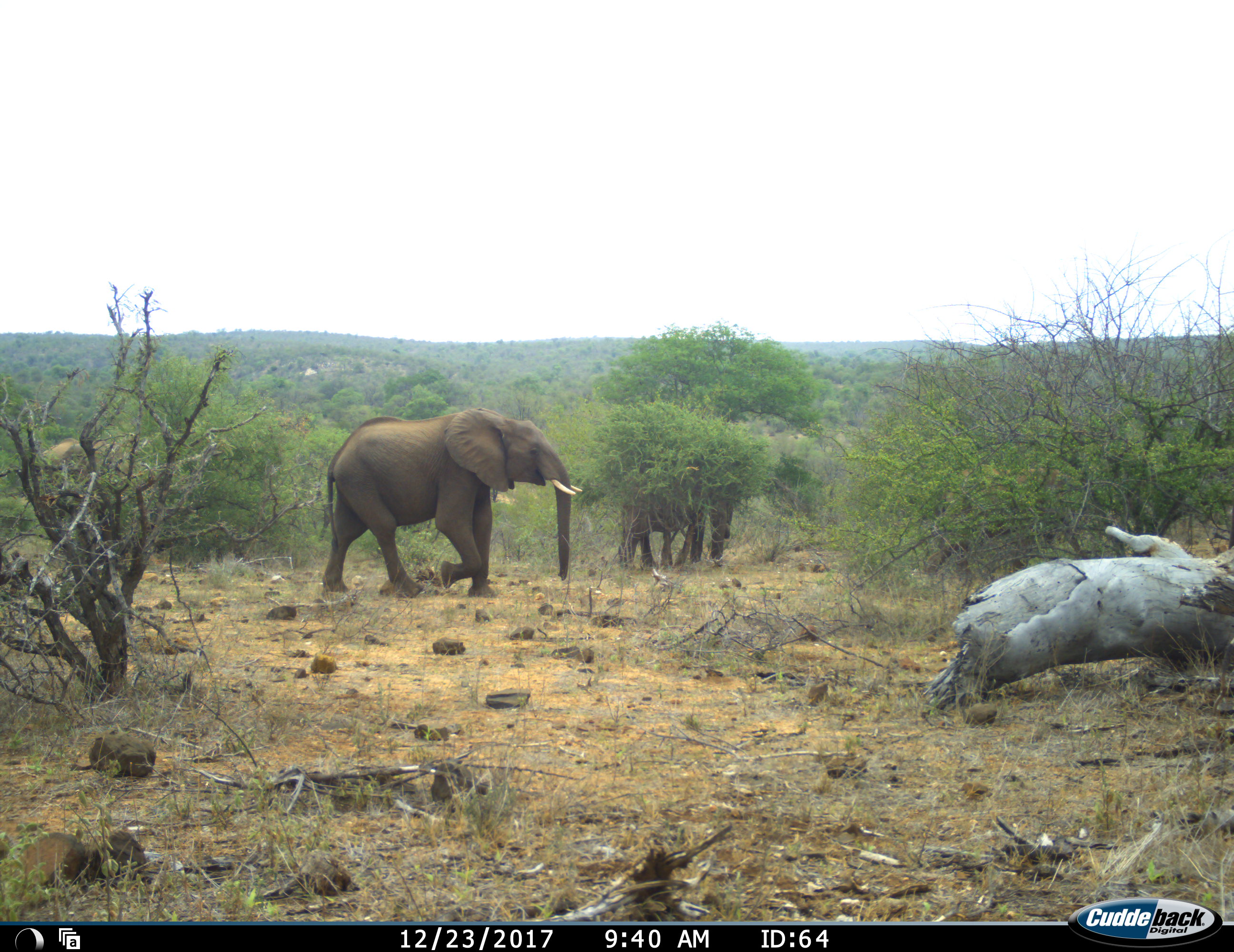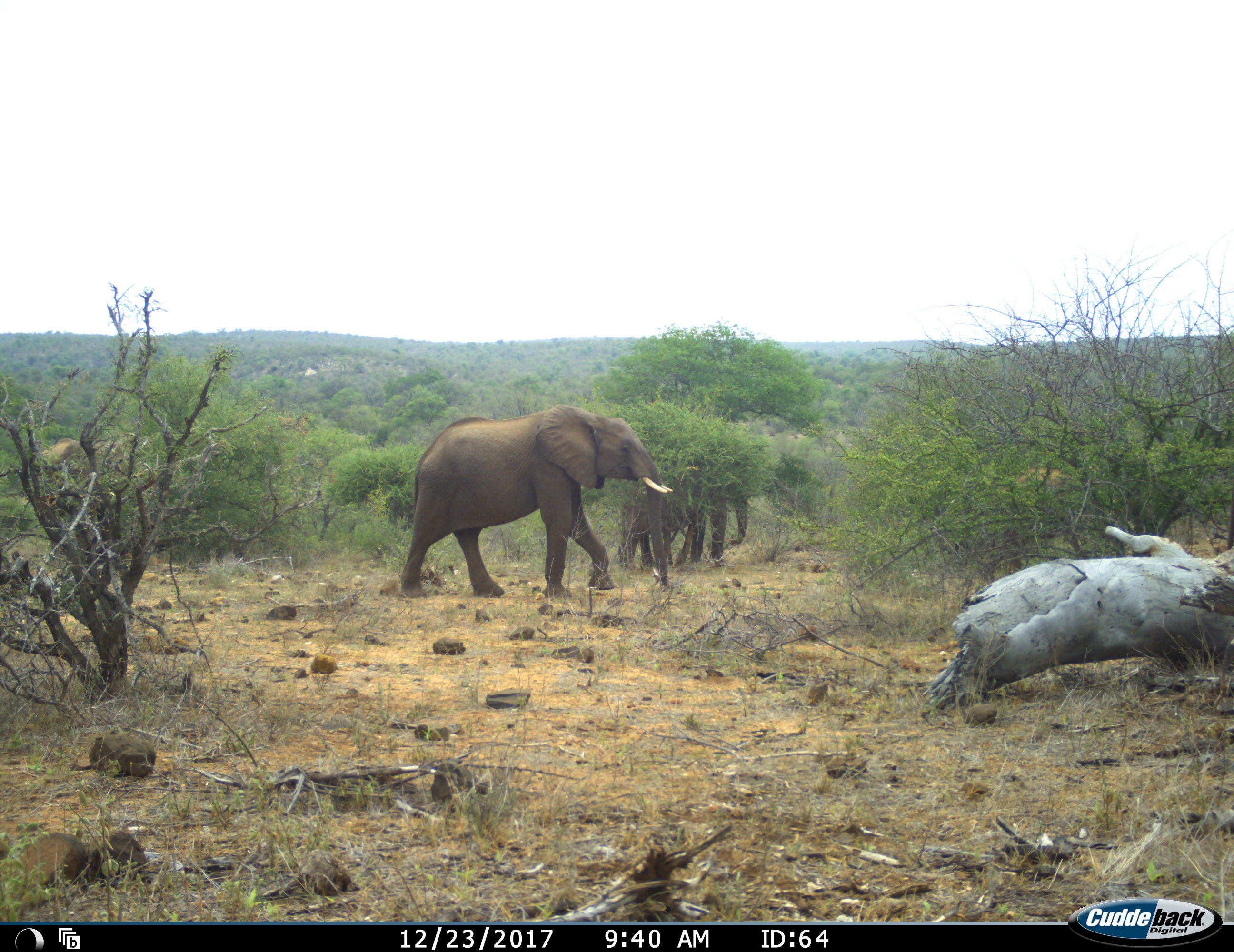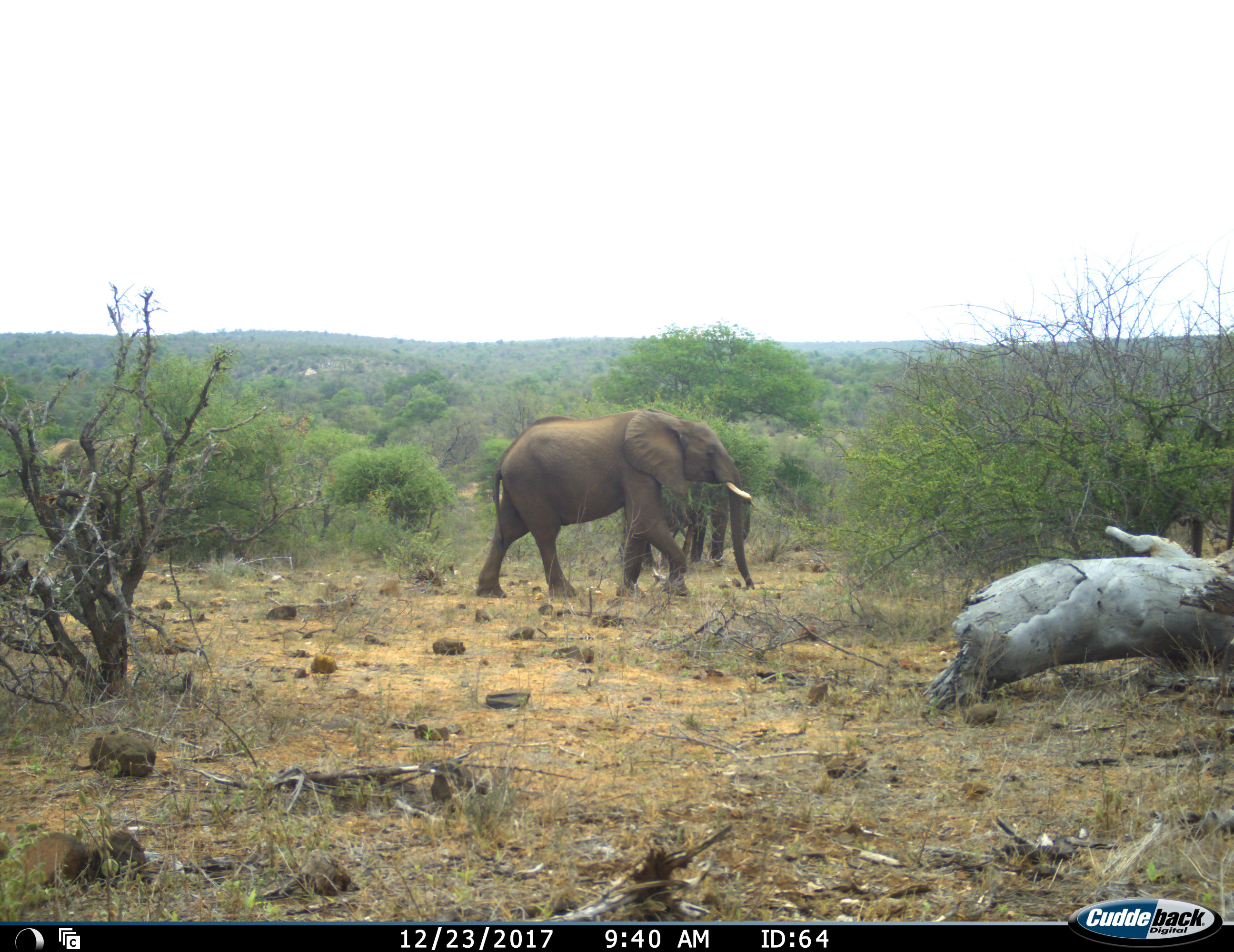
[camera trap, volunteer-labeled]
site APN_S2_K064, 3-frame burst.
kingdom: Animalia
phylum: Chordata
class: Mammalia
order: Proboscidea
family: Elephantidae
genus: Loxodonta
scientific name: Loxodonta africana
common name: african bush elephant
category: elephant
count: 3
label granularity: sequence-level